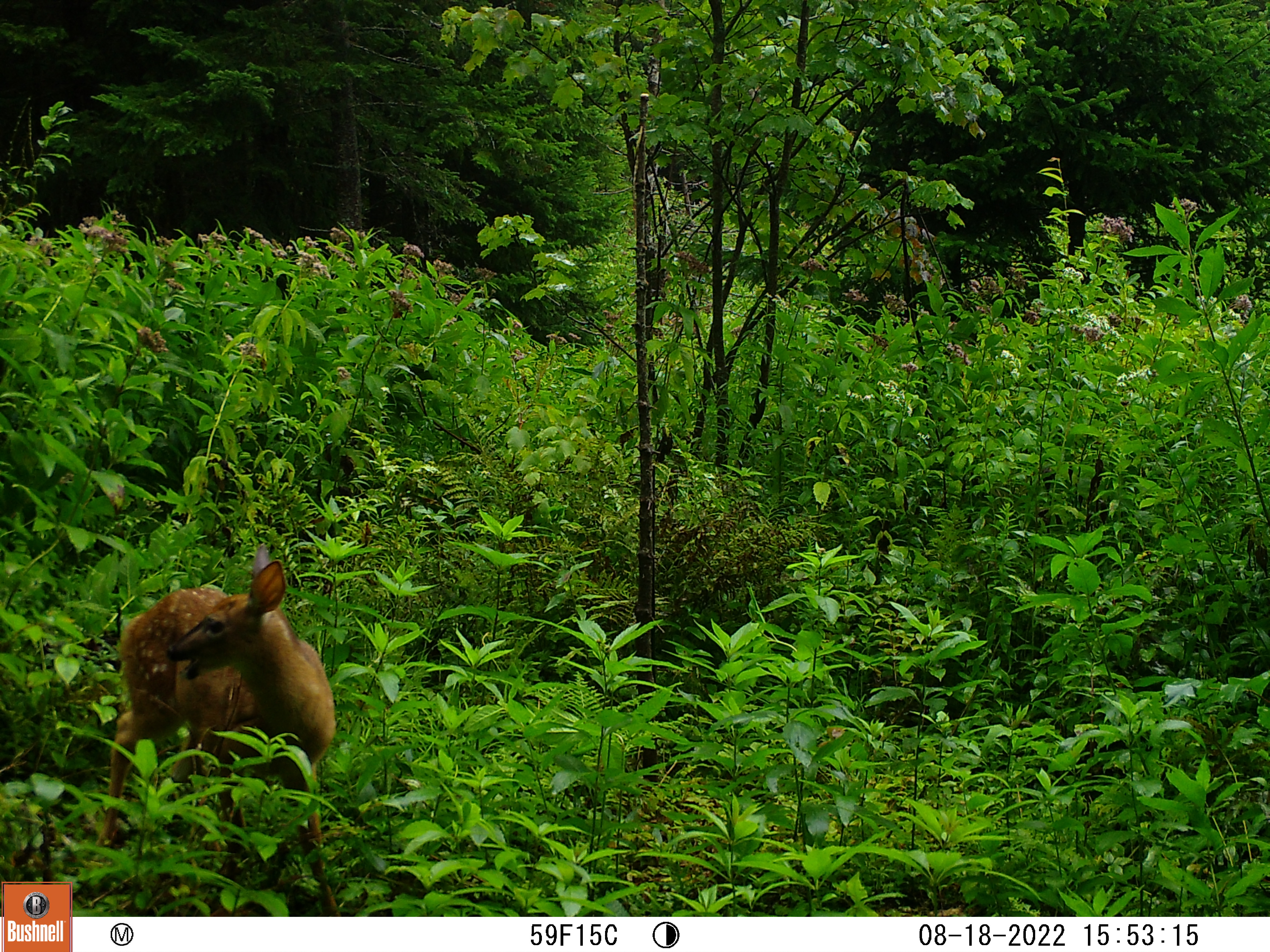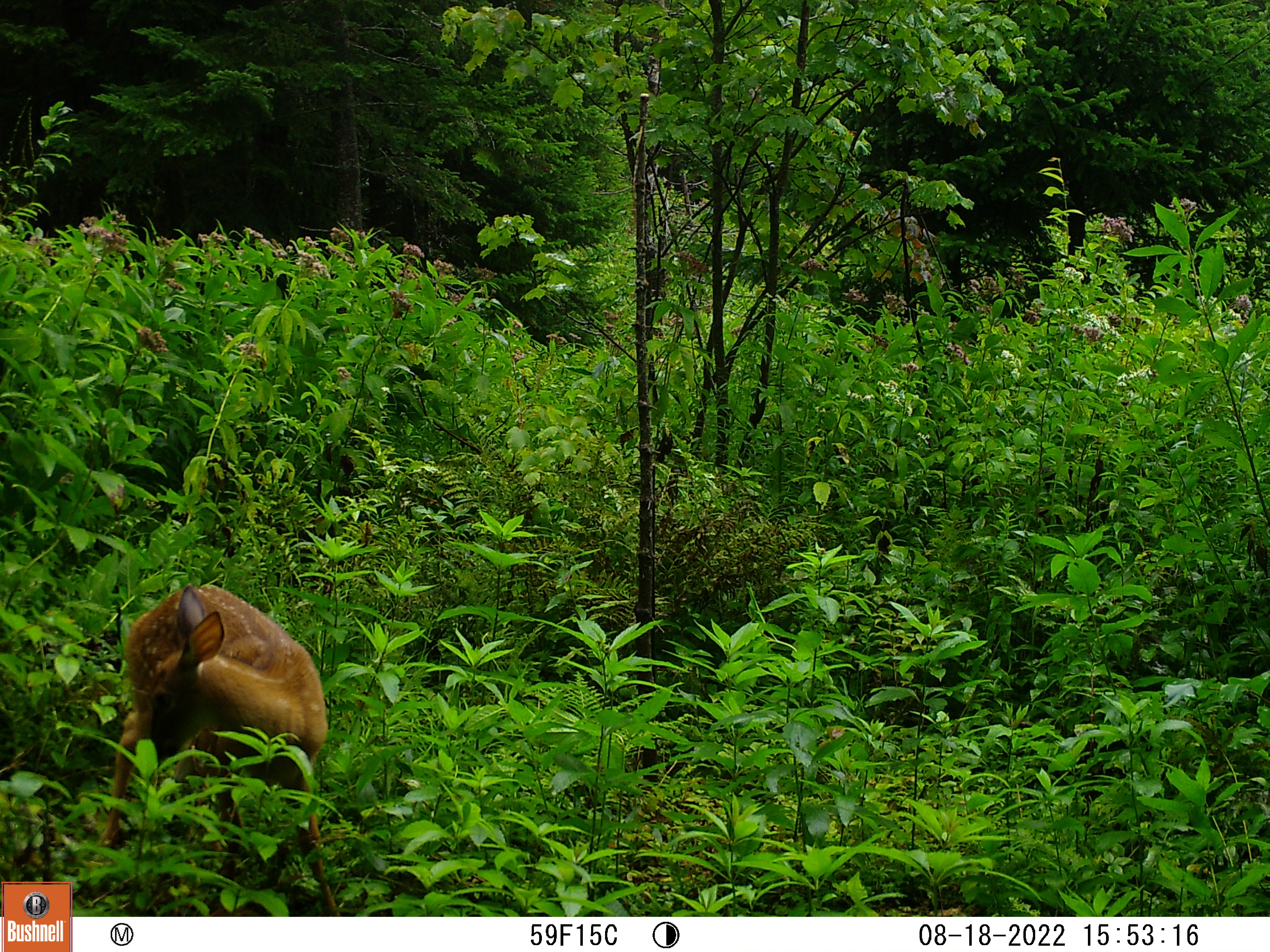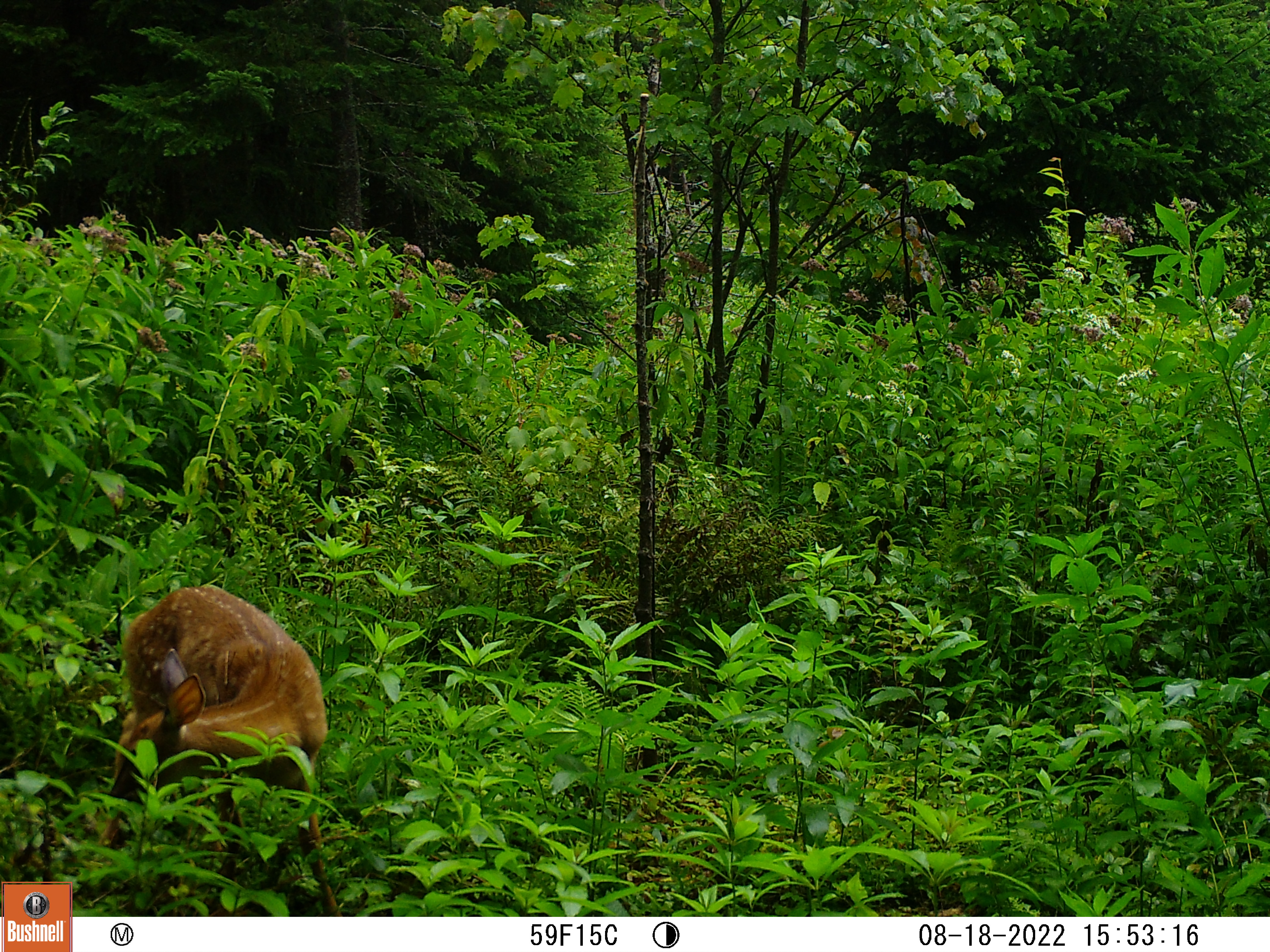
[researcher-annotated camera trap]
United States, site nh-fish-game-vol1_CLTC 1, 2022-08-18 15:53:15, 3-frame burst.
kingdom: Animalia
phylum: Chordata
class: Mammalia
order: Artiodactyla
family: Cervidae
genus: Odocoileus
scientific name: Odocoileus virginianus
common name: white-tailed deer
White-tailed deer (Odocoileus virginianus).